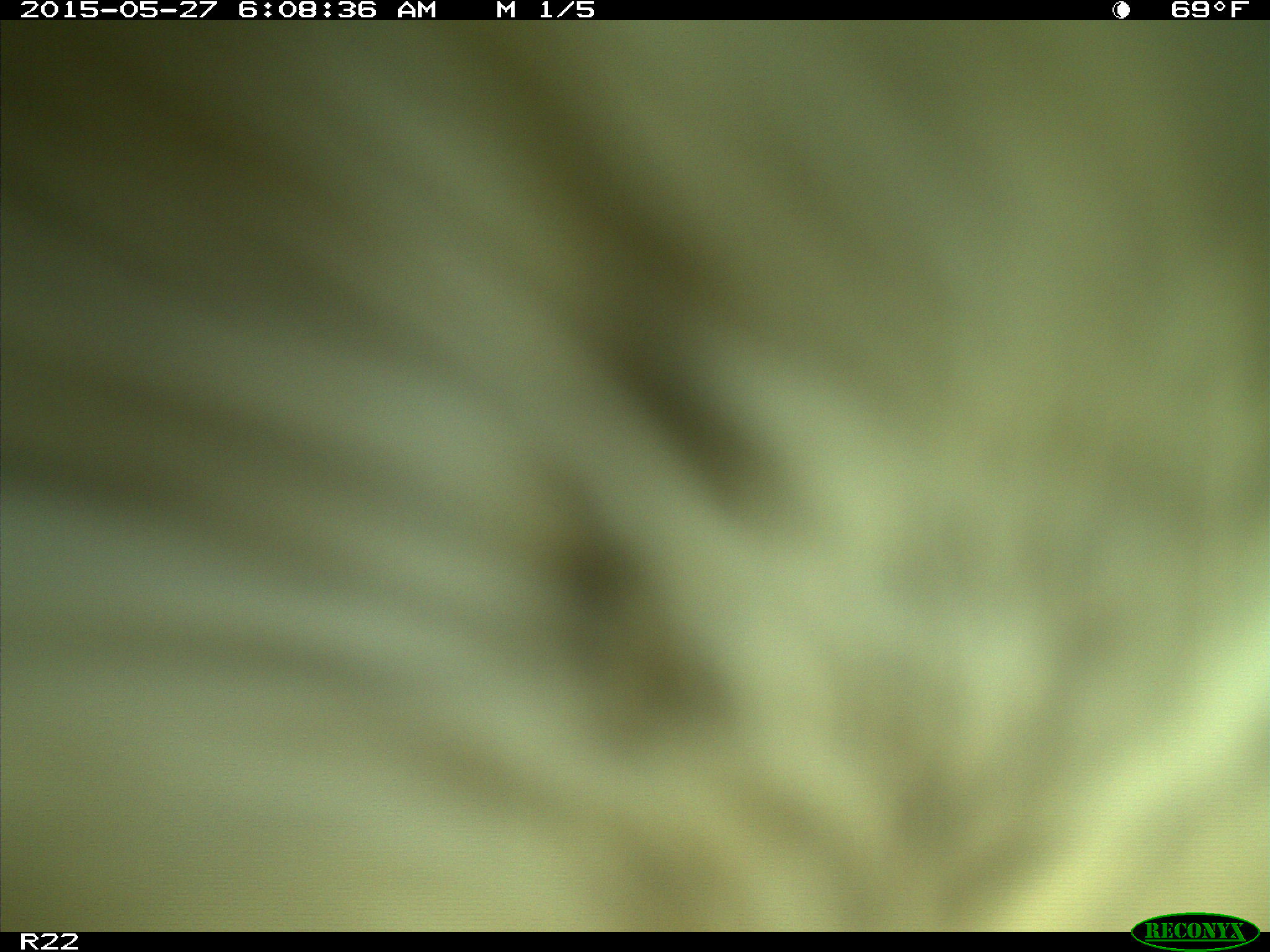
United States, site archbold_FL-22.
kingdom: Animalia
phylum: Chordata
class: Mammalia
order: Artiodactyla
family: Bovidae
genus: Bos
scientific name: Bos taurus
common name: domestic cow